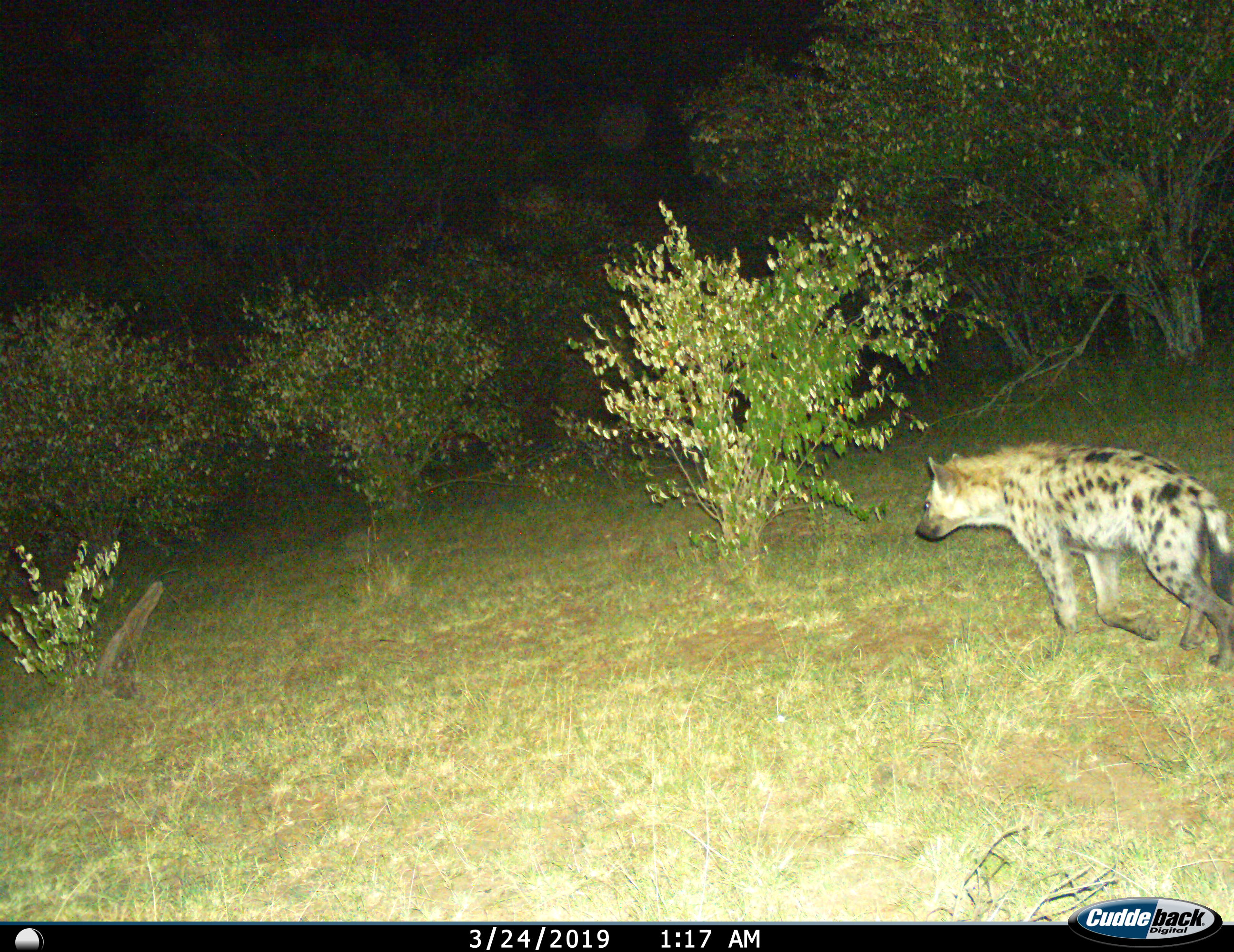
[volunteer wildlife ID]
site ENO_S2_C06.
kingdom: Animalia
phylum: Chordata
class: Mammalia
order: Carnivora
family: Hyaenidae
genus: Crocuta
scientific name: Crocuta crocuta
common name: spotted hyena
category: hyenaspotted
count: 1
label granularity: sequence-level